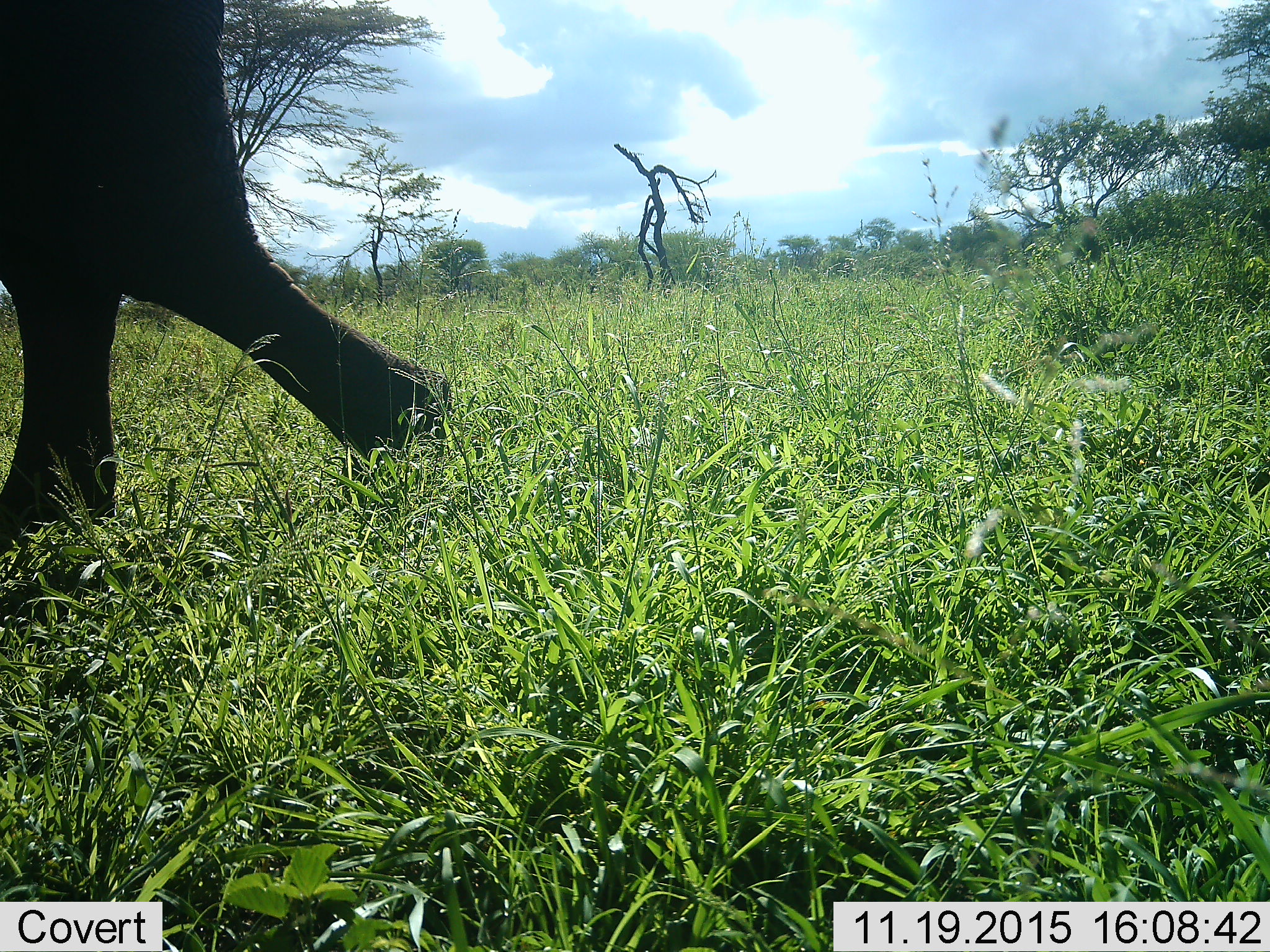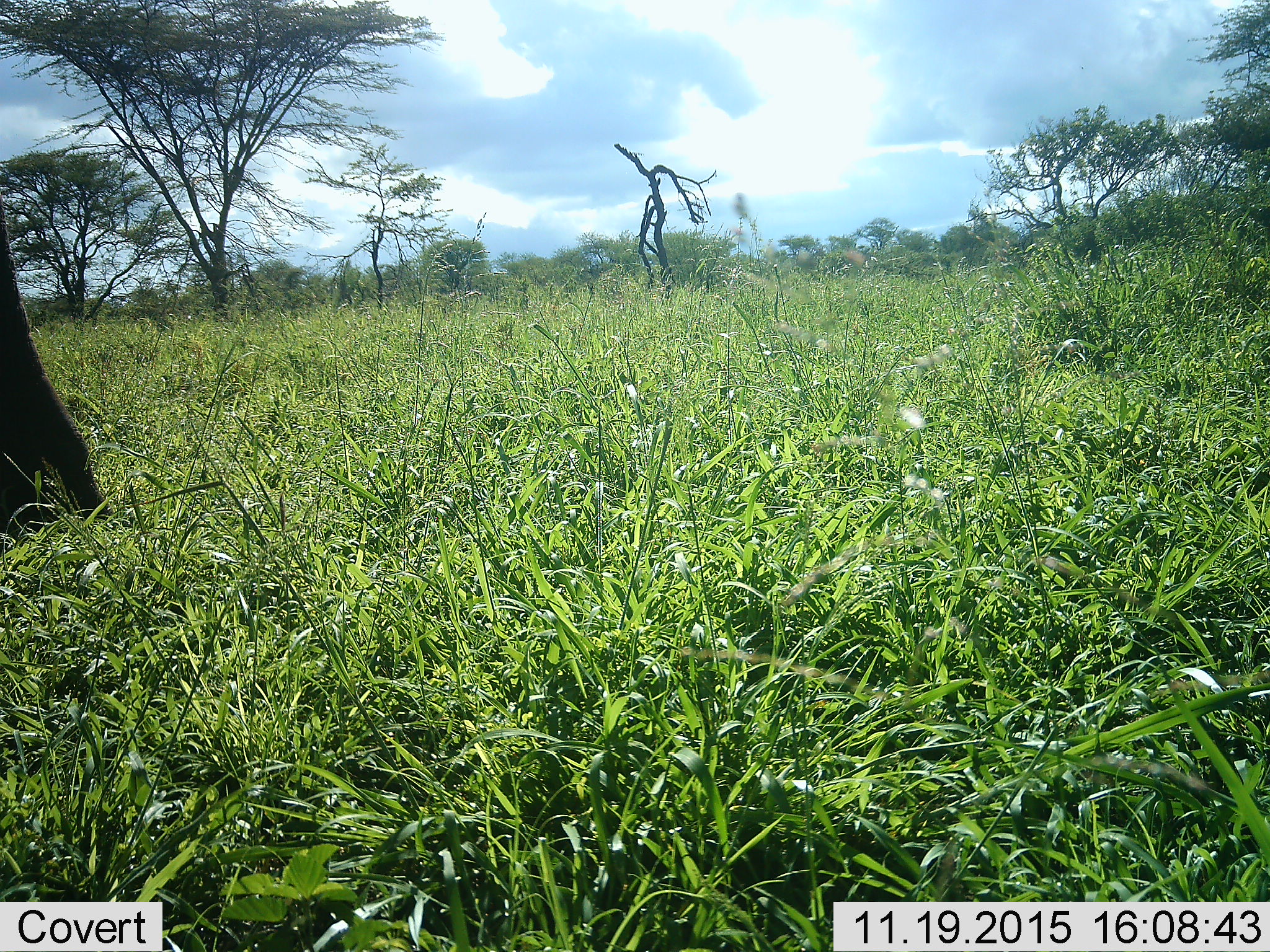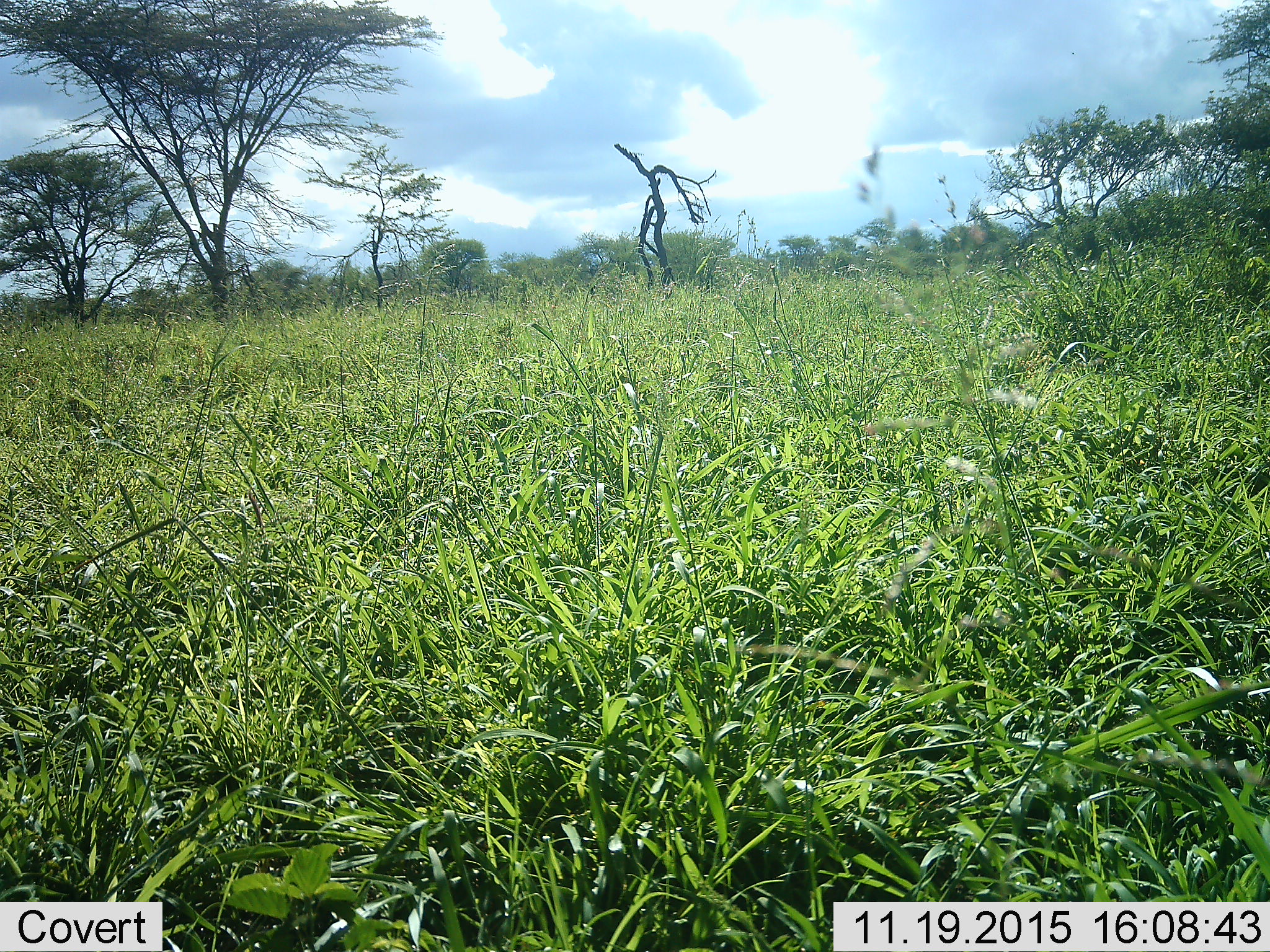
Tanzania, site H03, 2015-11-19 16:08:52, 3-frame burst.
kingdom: Animalia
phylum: Chordata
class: Mammalia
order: Proboscidea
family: Elephantidae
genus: Loxodonta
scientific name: Loxodonta africana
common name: african bush elephant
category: elephant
Elephant (african bush elephant) (Loxodonta africana), count 1. Behavior (volunteer vote fractions): standing 0%, resting 0%, moving 100%, interacting 0%. Young present (vote fraction): 0%. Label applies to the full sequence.